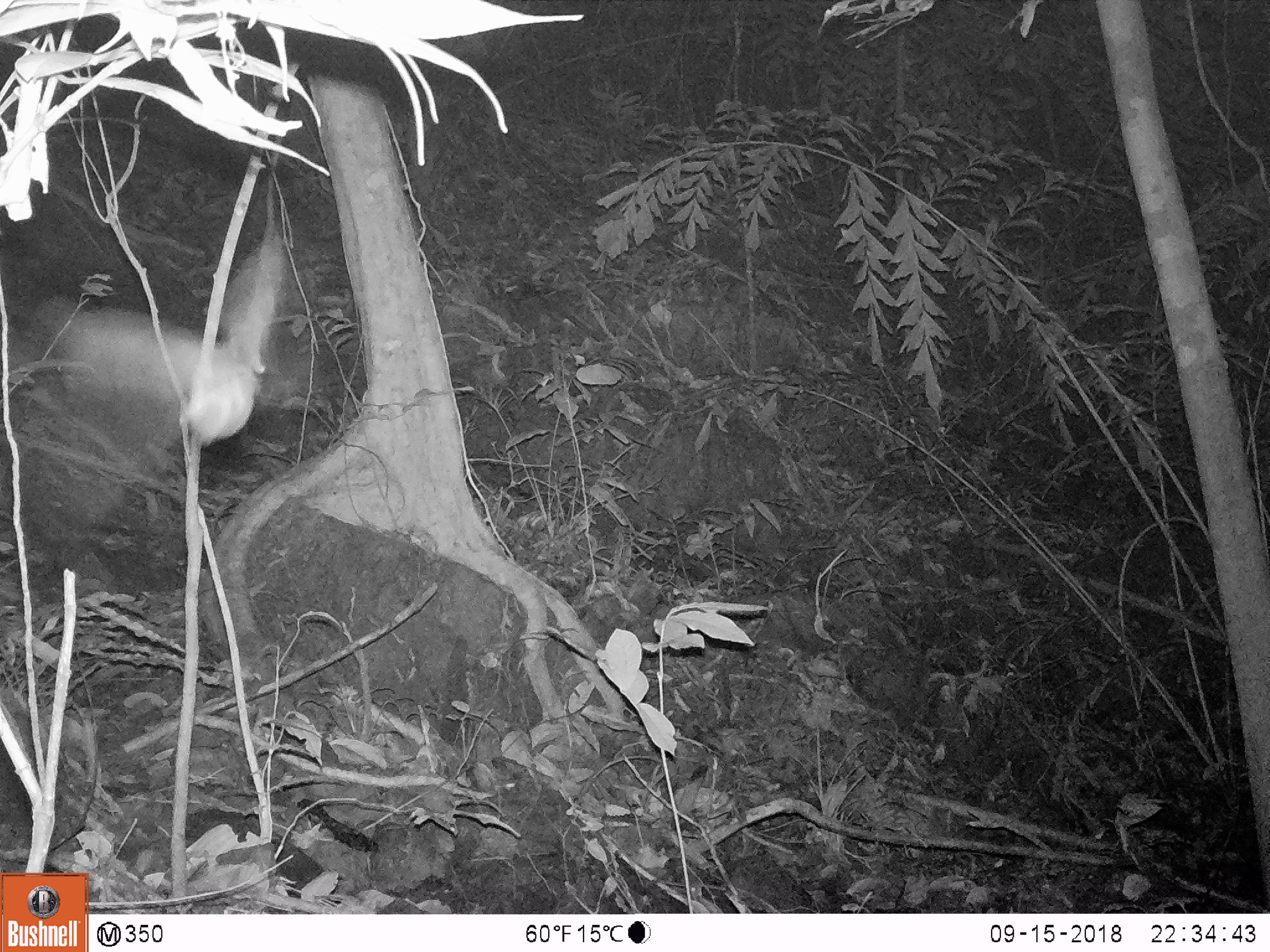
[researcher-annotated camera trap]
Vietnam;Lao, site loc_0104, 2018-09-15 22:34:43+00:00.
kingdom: Animalia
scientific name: Animalia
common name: animal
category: unidentified animal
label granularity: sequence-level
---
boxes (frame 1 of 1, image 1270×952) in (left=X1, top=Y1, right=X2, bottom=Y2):
unidentified animal: (left=56, top=233, right=284, bottom=444)